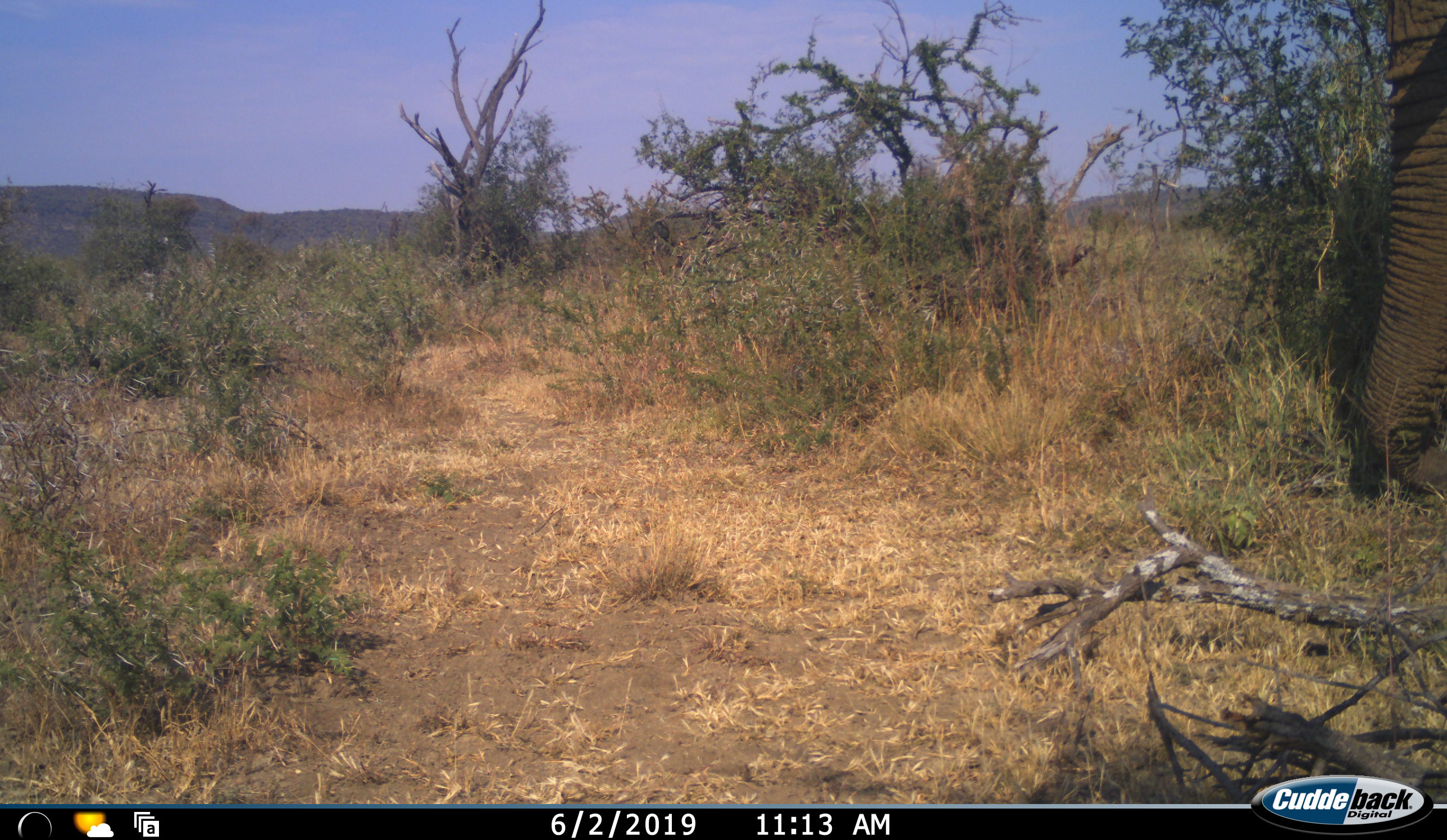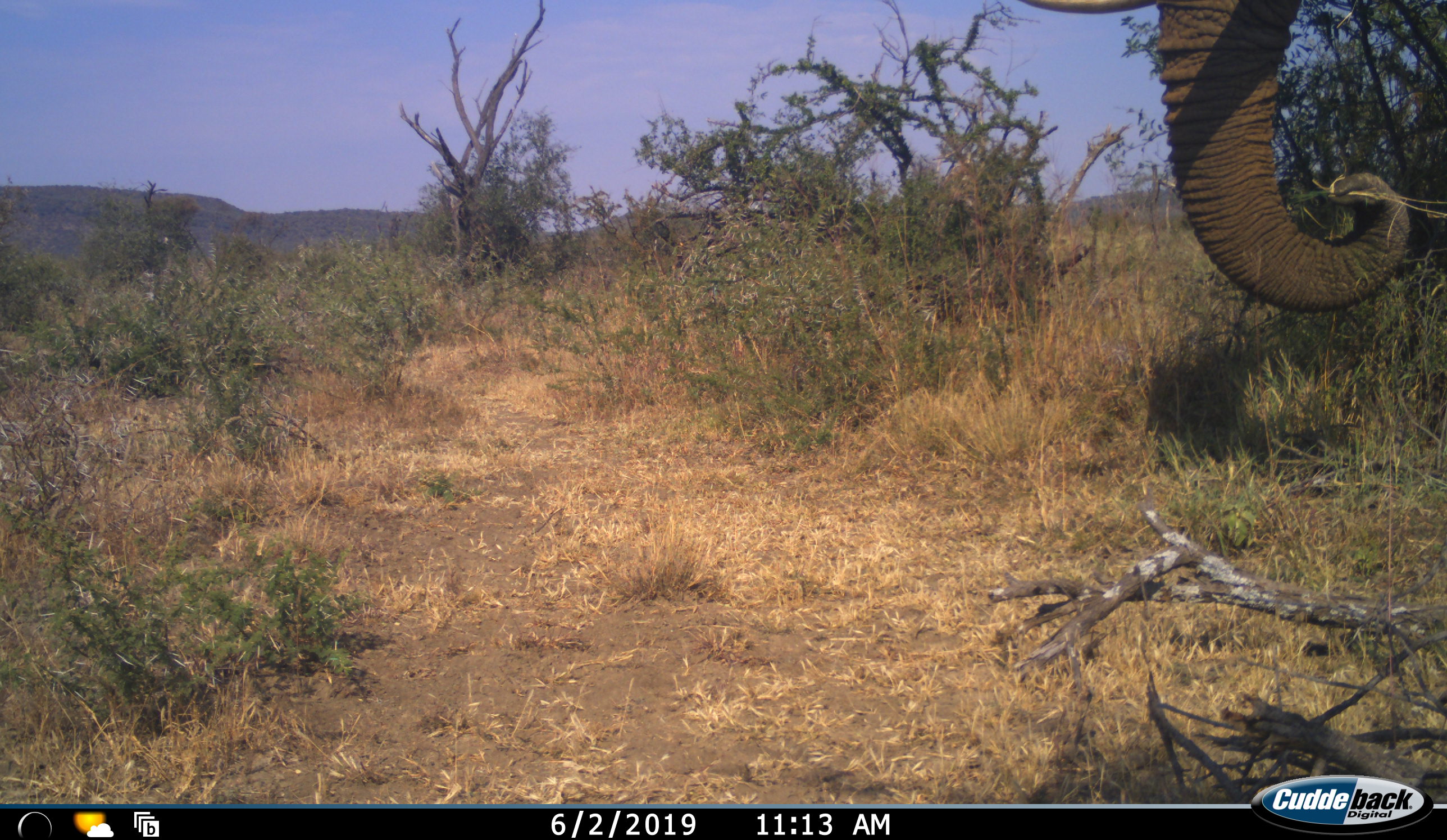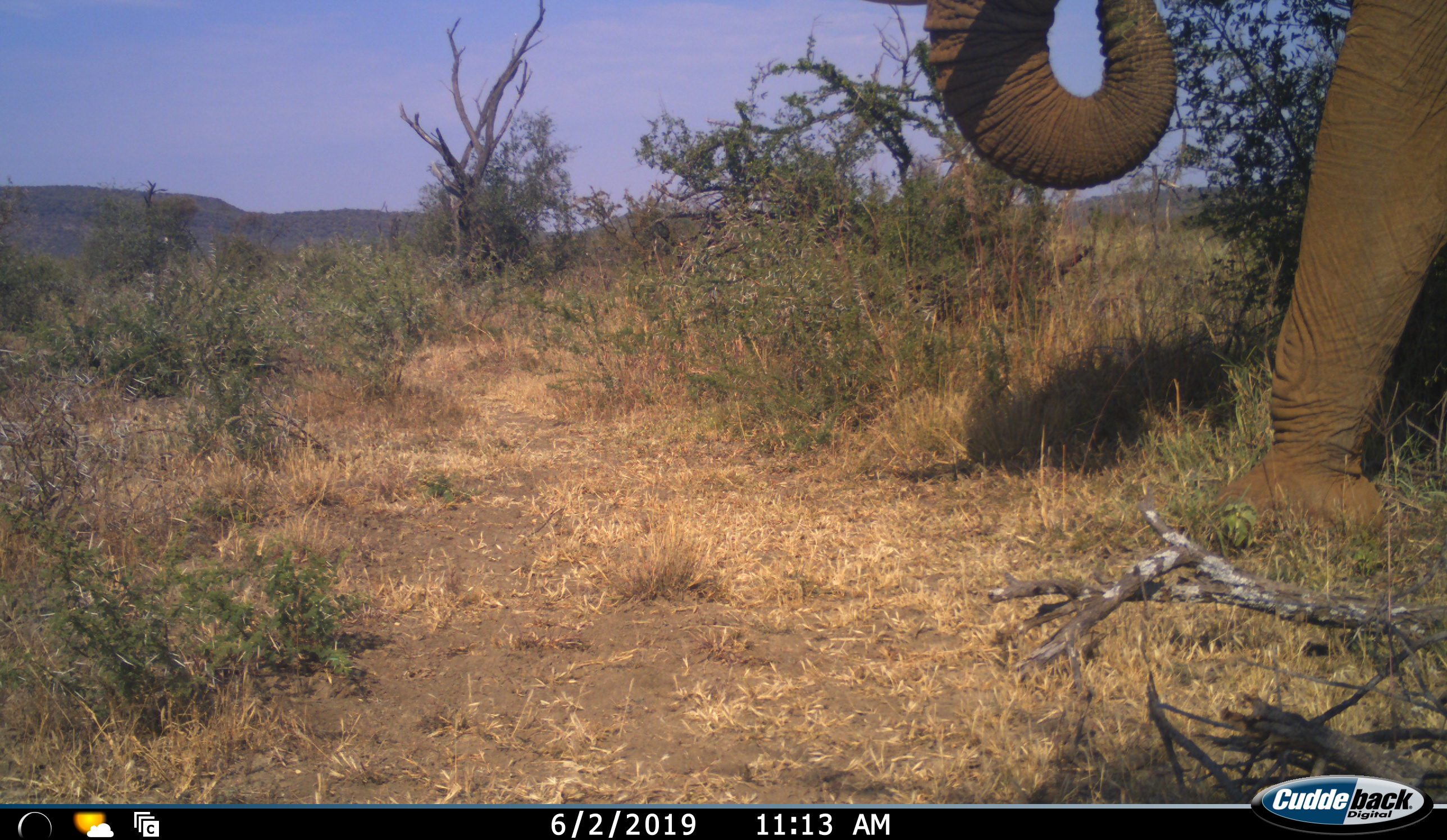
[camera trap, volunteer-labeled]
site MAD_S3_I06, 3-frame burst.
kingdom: Animalia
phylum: Chordata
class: Mammalia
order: Proboscidea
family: Elephantidae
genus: Loxodonta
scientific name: Loxodonta africana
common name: african bush elephant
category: elephant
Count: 1.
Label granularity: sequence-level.